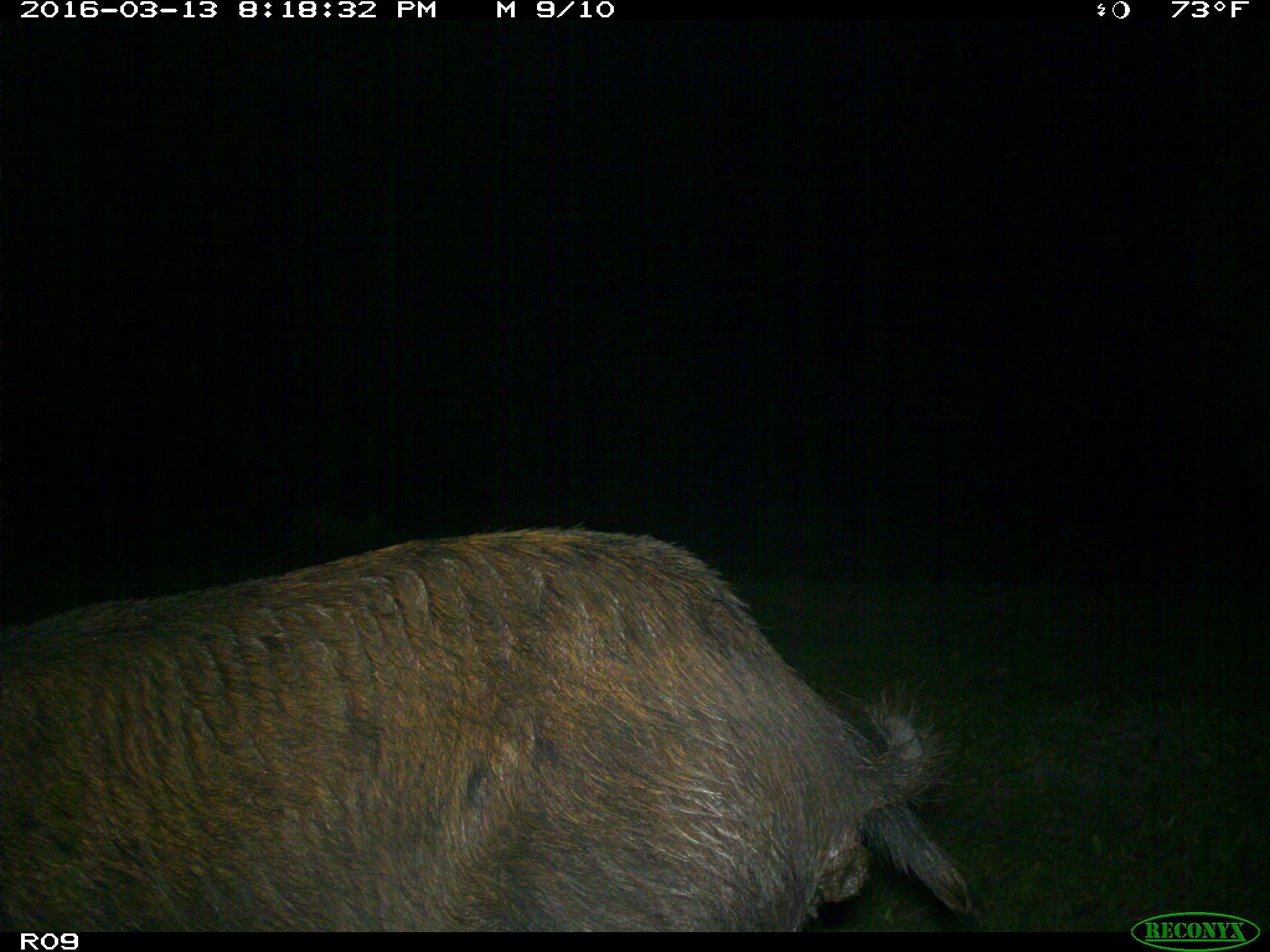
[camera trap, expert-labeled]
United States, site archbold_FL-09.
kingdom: Animalia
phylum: Chordata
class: Mammalia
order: Artiodactyla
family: Suidae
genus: Sus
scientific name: Sus scrofa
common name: wild boar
Sus scrofa (wild boar).